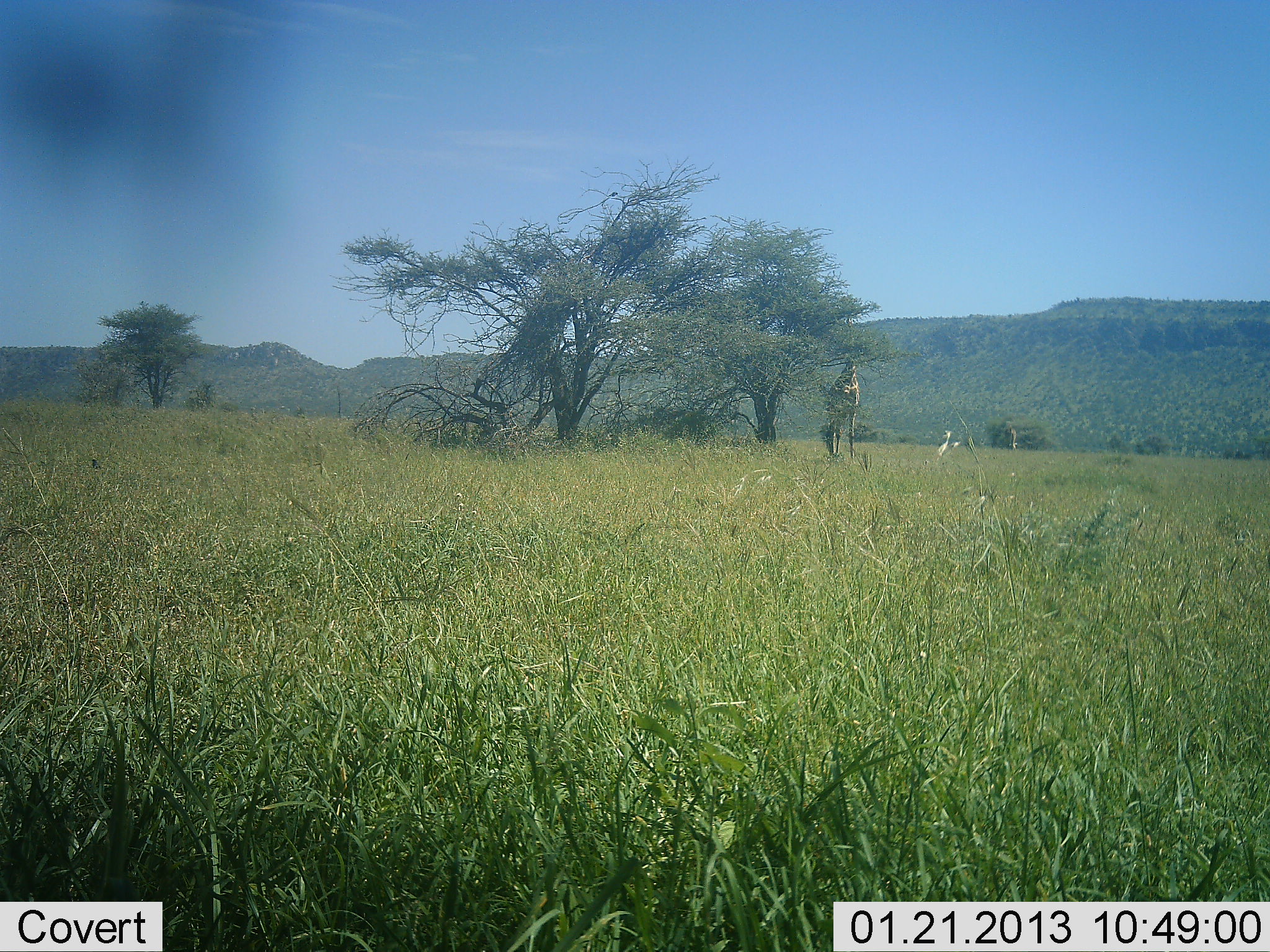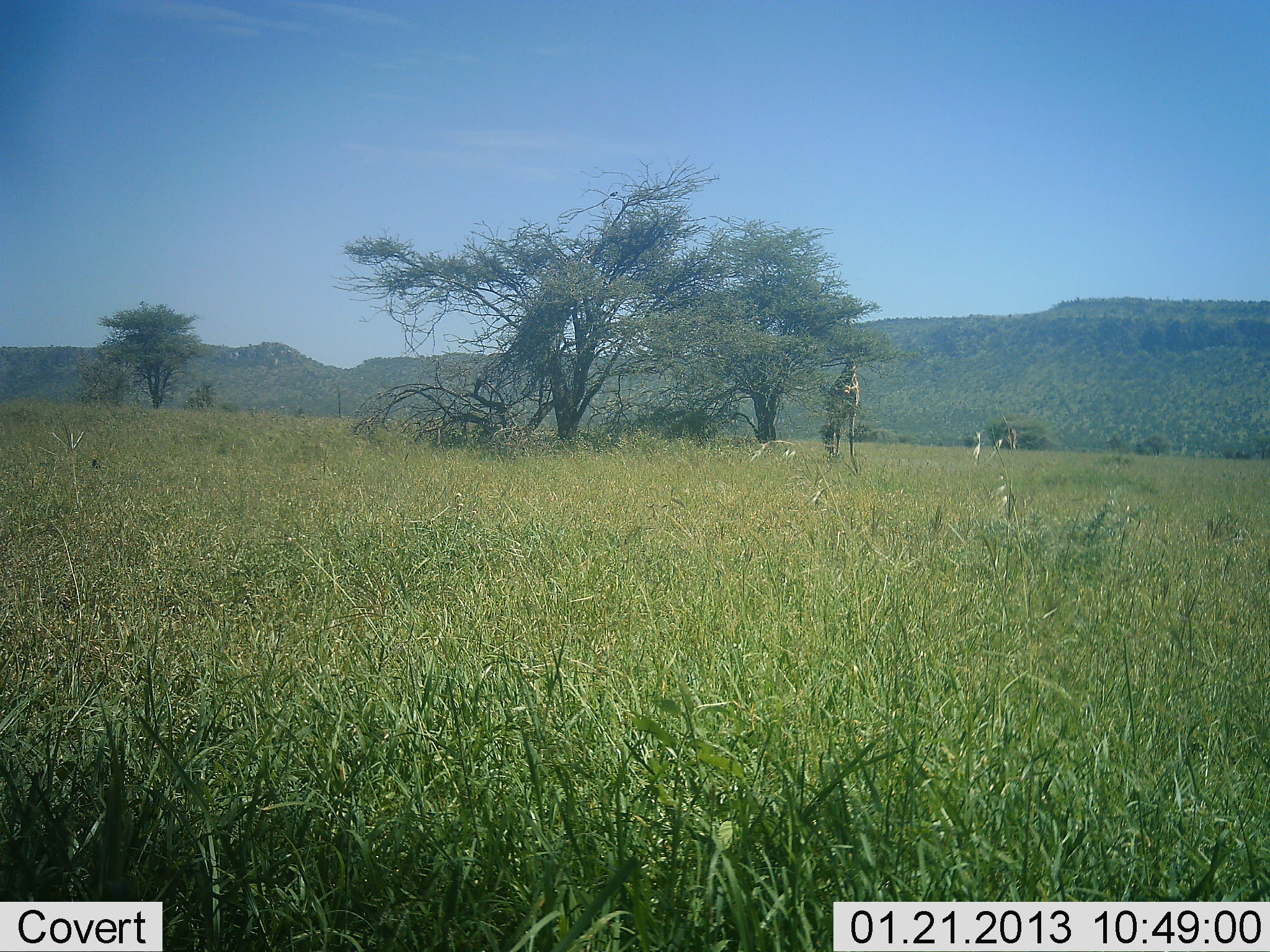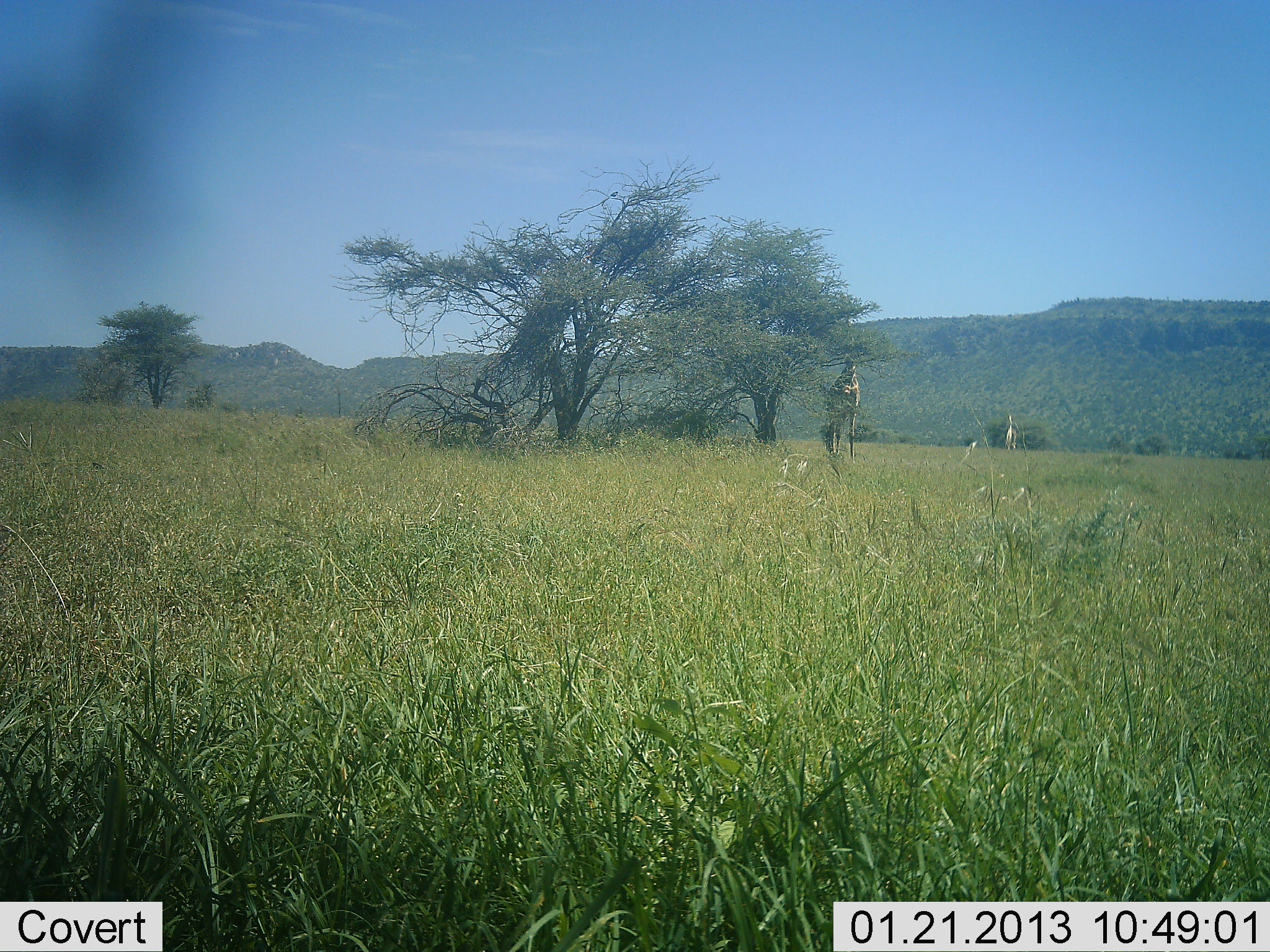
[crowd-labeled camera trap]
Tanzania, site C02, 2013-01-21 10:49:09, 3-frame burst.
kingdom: Animalia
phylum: Chordata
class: Mammalia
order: Artiodactyla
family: Giraffidae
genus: Giraffa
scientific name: Giraffa camelopardalis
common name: giraffe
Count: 1.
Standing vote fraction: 39%.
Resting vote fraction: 0%.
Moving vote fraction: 0%.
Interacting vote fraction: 0%.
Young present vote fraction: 0%.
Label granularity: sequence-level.